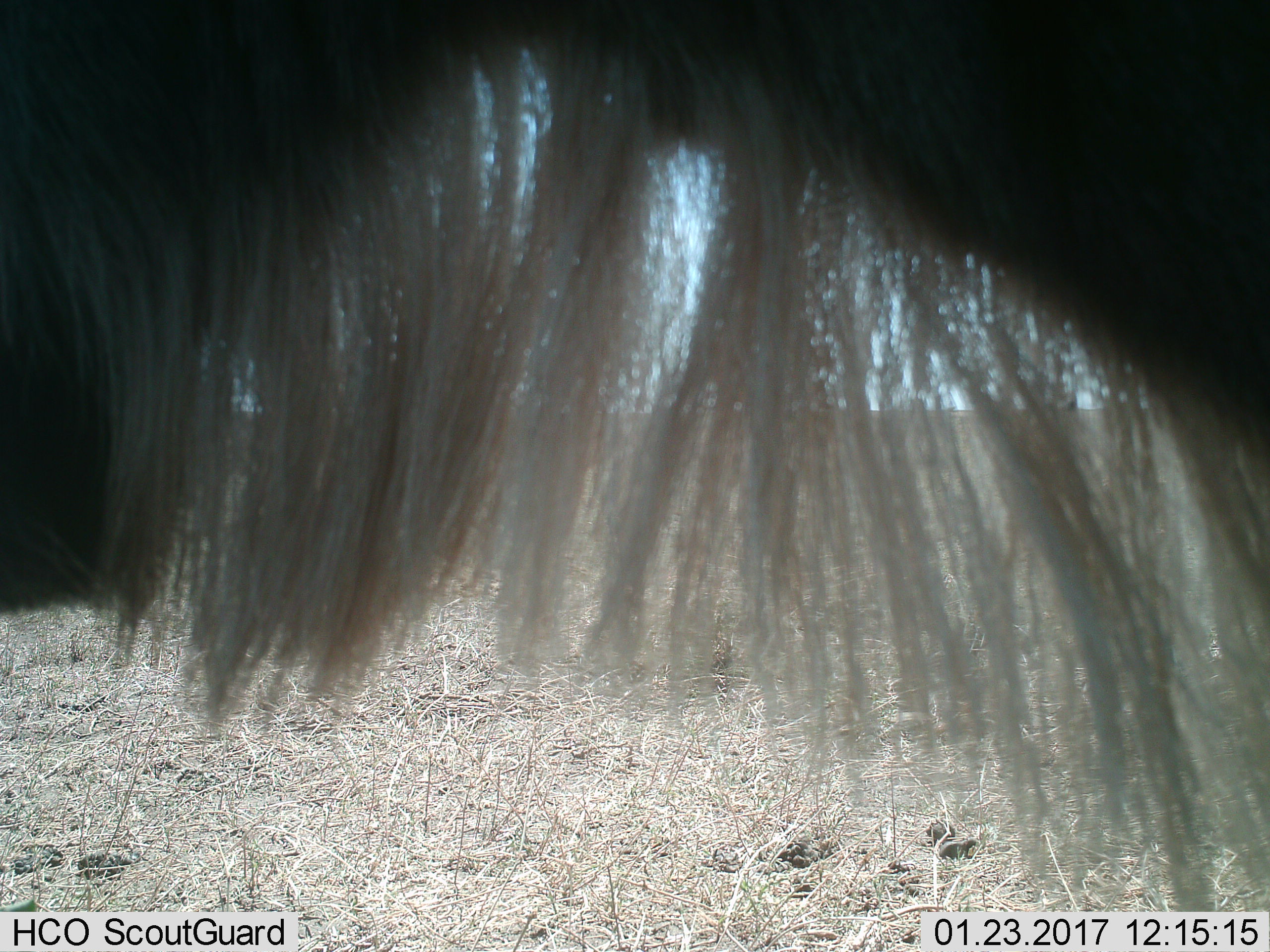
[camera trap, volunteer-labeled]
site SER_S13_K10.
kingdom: Animalia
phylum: Chordata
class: Mammalia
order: Artiodactyla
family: Bovidae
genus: Connochaetes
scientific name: Connochaetes taurinus taurinus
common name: blue wildebeest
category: wildebeestblue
Wildebeestblue (blue wildebeest) (Connochaetes taurinus taurinus), count 1. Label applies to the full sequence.